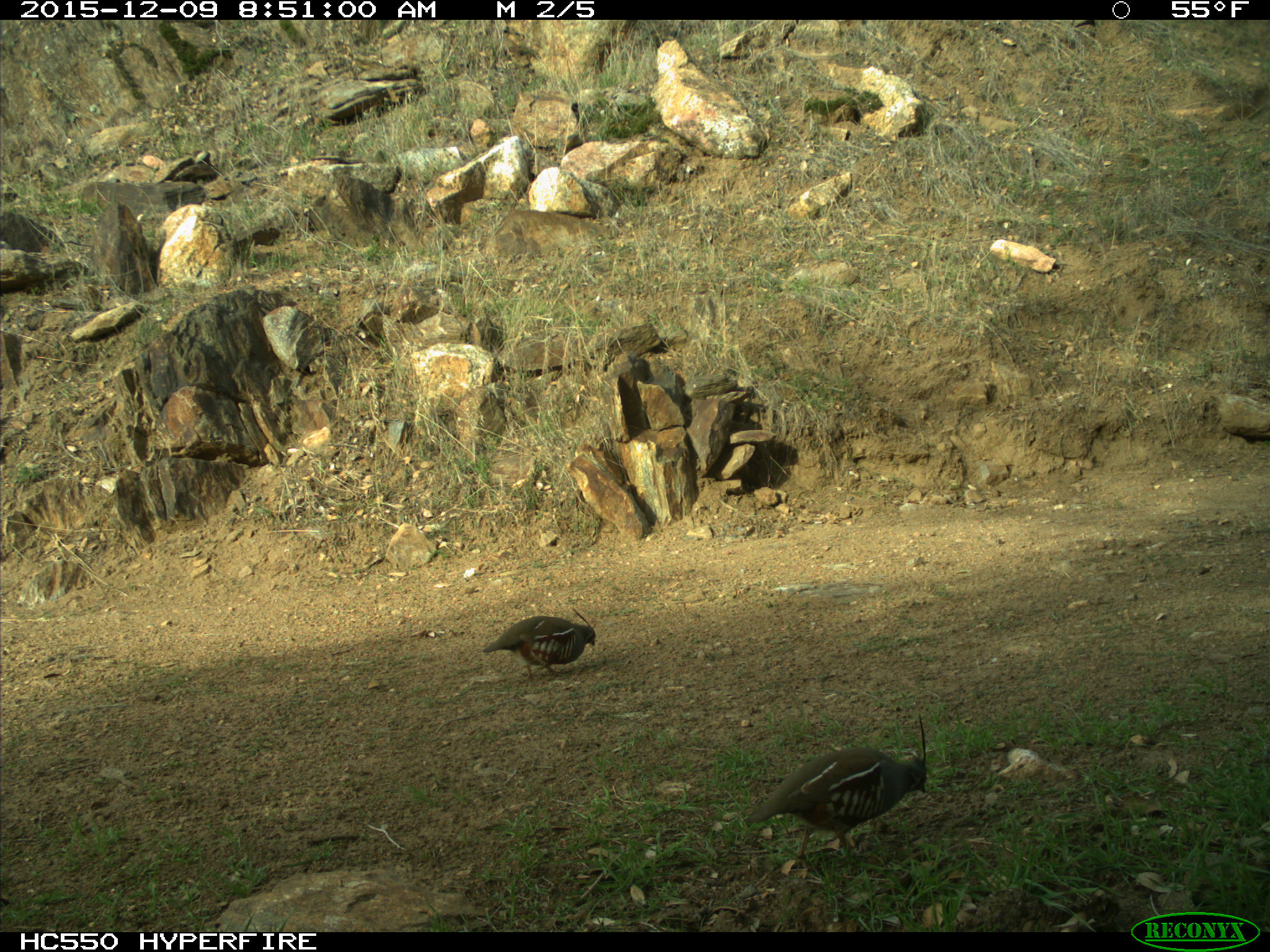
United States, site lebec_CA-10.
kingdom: Animalia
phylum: Chordata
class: Aves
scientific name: Aves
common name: birds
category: unidentified bird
Unidentified bird (birds) (Aves).